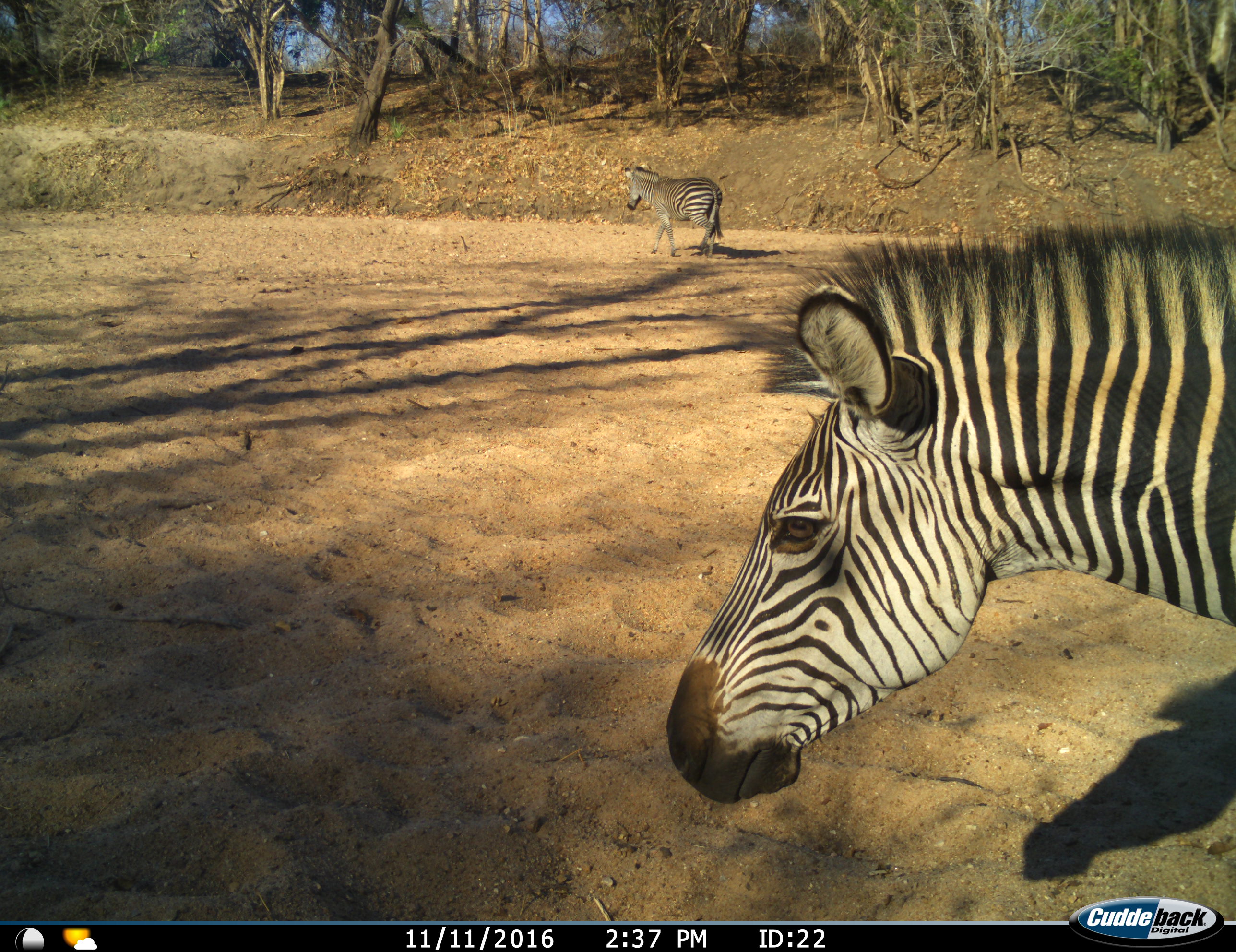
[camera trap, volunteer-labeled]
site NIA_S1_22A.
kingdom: Animalia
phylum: Chordata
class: Mammalia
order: Perissodactyla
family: Equidae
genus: Equus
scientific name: Equus quagga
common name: plains zebra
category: zebraplains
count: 2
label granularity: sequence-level